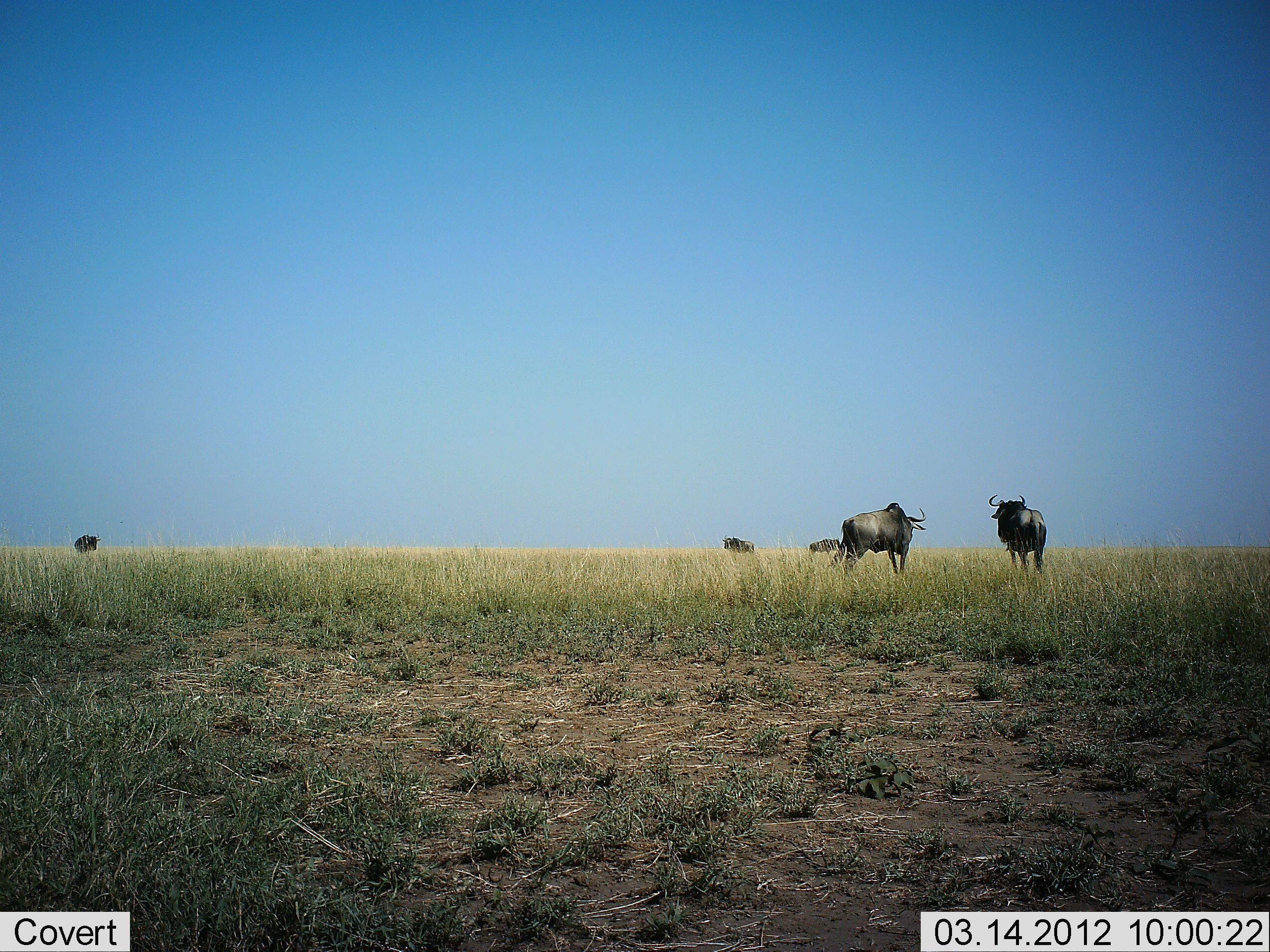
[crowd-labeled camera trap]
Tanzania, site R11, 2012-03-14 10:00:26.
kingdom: Animalia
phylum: Chordata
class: Mammalia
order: Artiodactyla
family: Bovidae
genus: Connochaetes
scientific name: Connochaetes taurinus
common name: blue wildebeest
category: wildebeest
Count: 5.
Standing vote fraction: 81%.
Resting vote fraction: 0%.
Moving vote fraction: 12%.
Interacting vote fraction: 0%.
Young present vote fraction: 0%.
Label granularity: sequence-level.